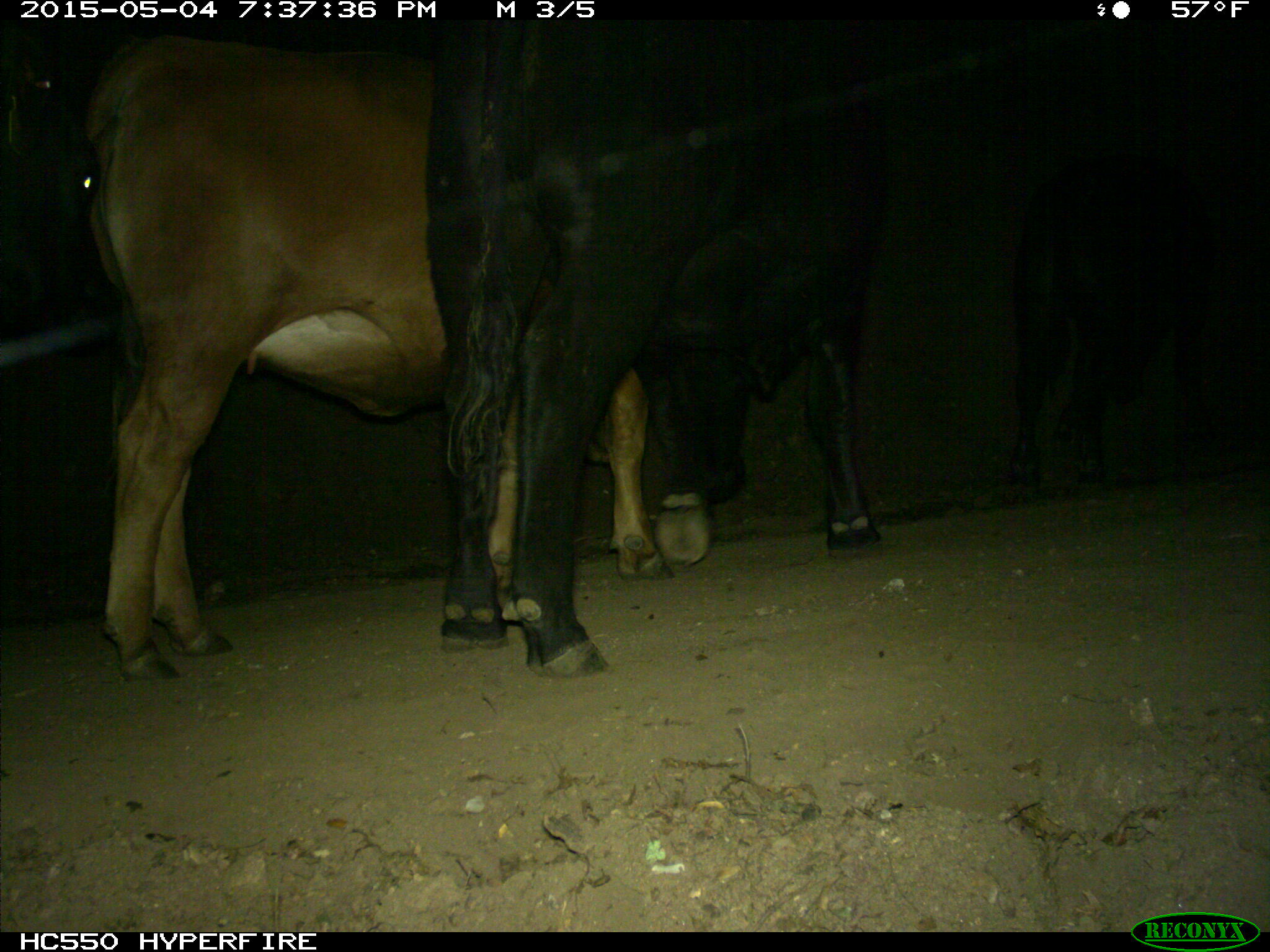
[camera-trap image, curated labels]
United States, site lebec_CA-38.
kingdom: Animalia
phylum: Chordata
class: Mammalia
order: Artiodactyla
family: Bovidae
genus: Bos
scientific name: Bos taurus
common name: domestic cow